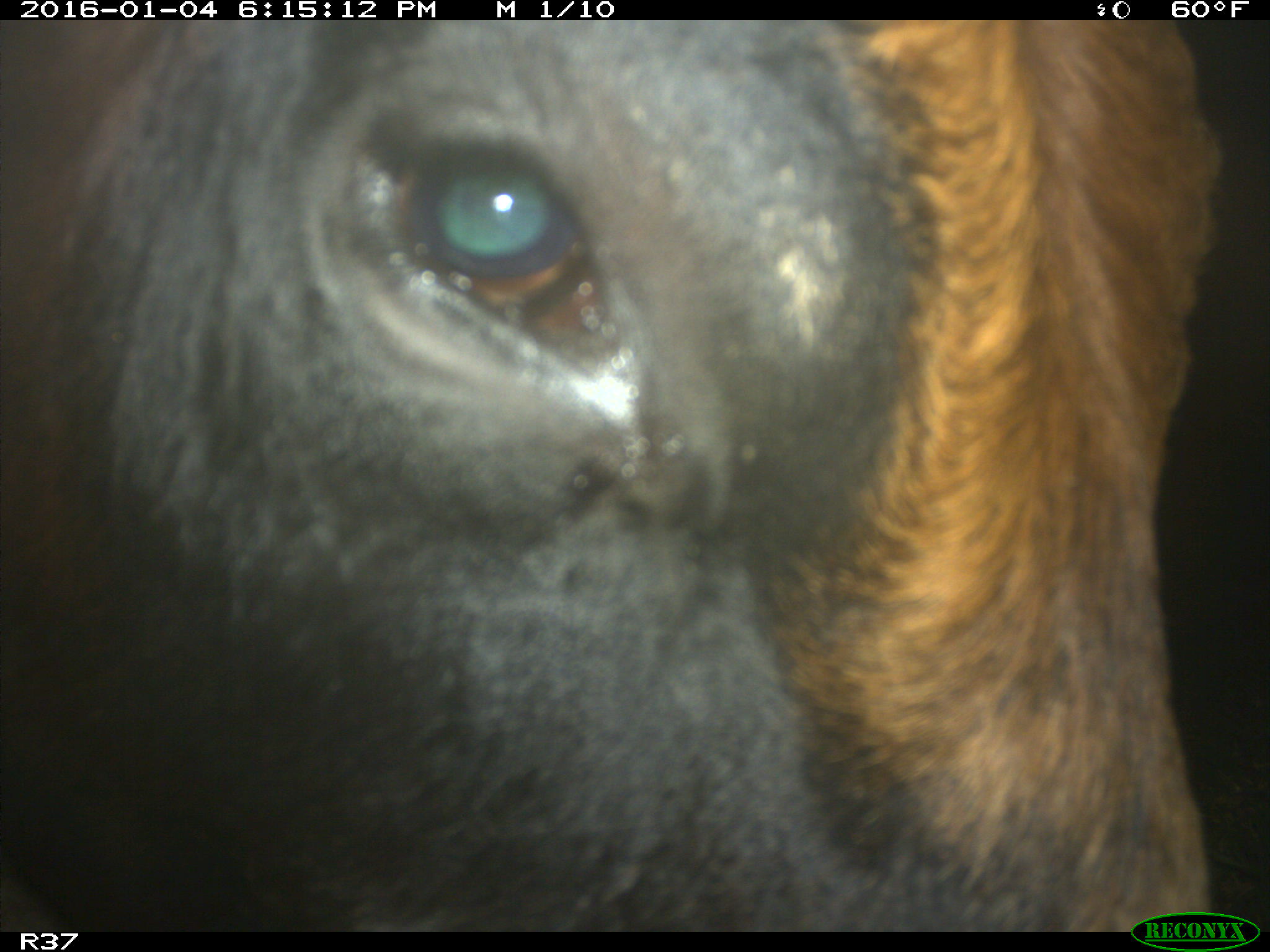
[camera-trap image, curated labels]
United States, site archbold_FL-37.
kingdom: Animalia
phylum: Chordata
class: Mammalia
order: Artiodactyla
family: Bovidae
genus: Bos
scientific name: Bos taurus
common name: domestic cow